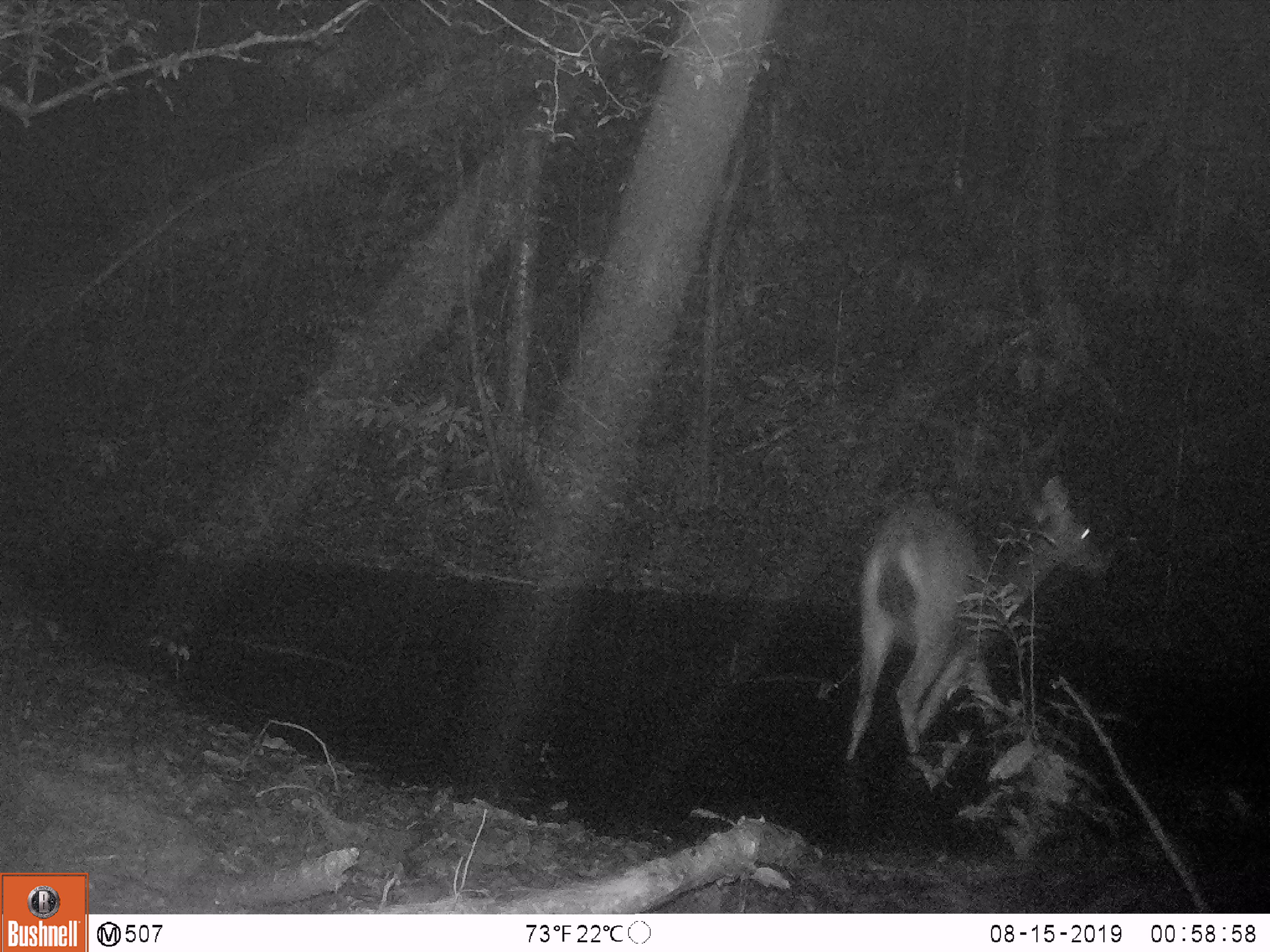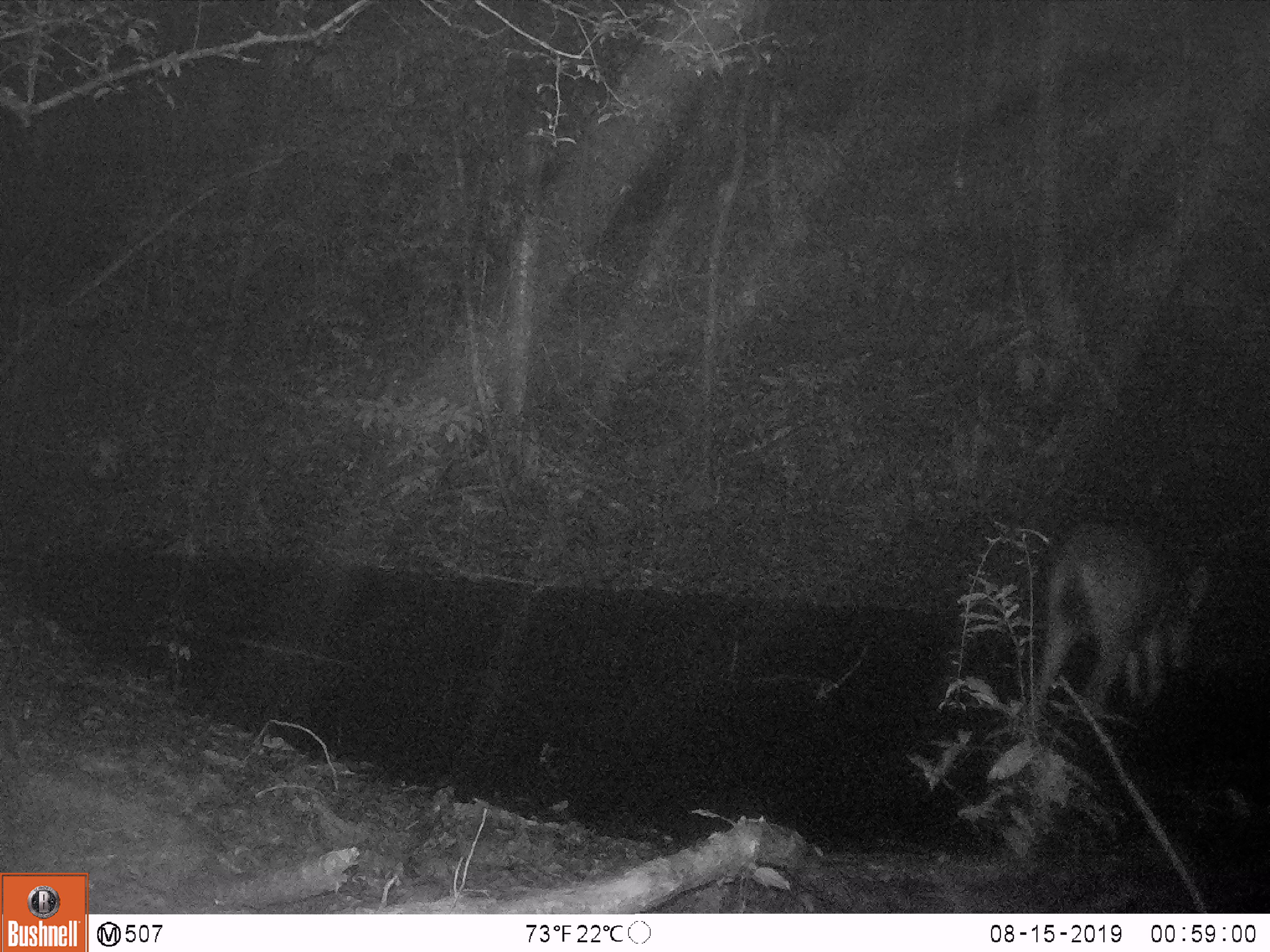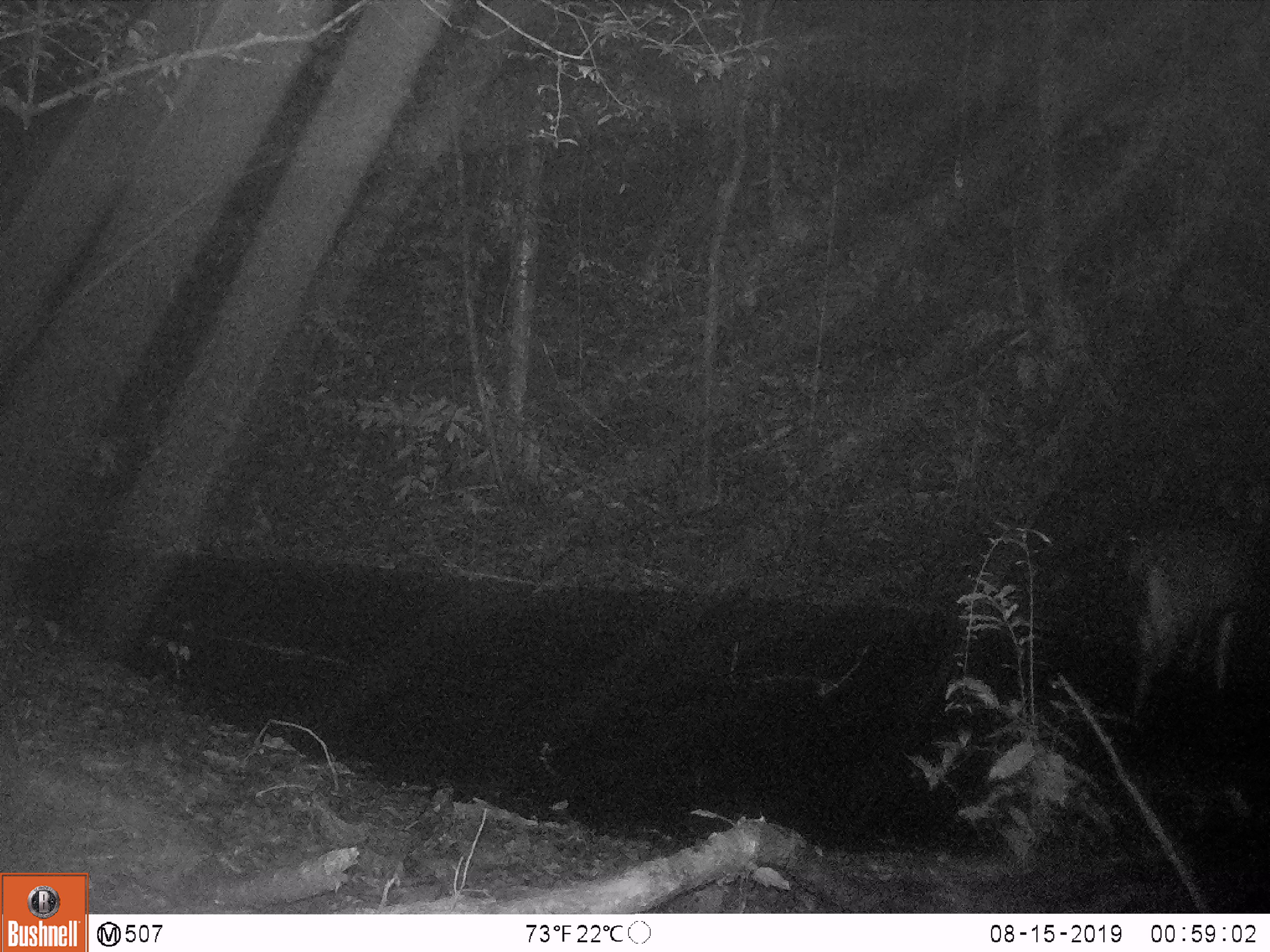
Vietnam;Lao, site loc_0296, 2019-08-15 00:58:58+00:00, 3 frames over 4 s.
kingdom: Animalia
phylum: Chordata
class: Mammalia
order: Artiodactyla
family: Cervidae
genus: Rusa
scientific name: Rusa unicolor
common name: sambar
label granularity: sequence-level